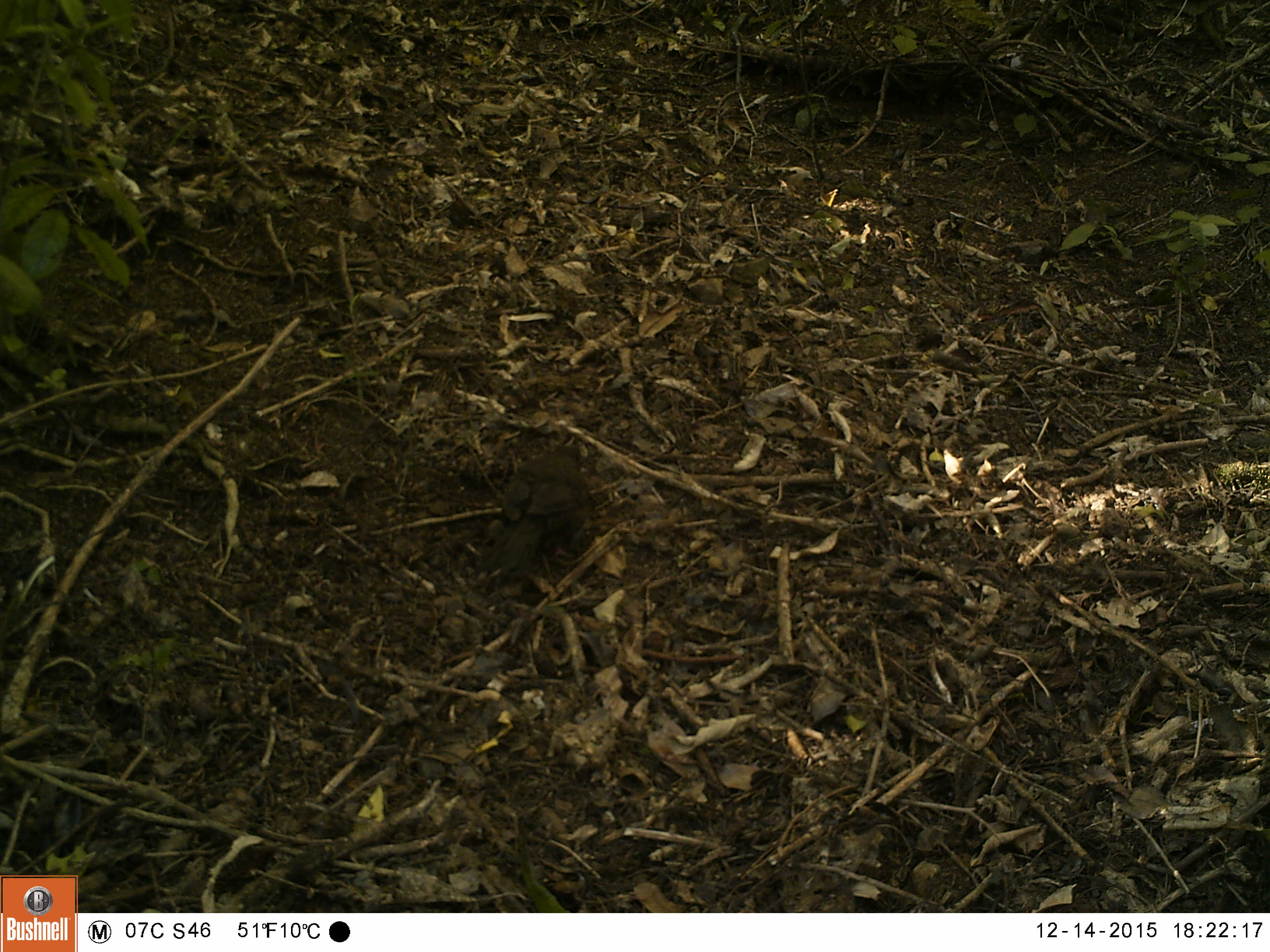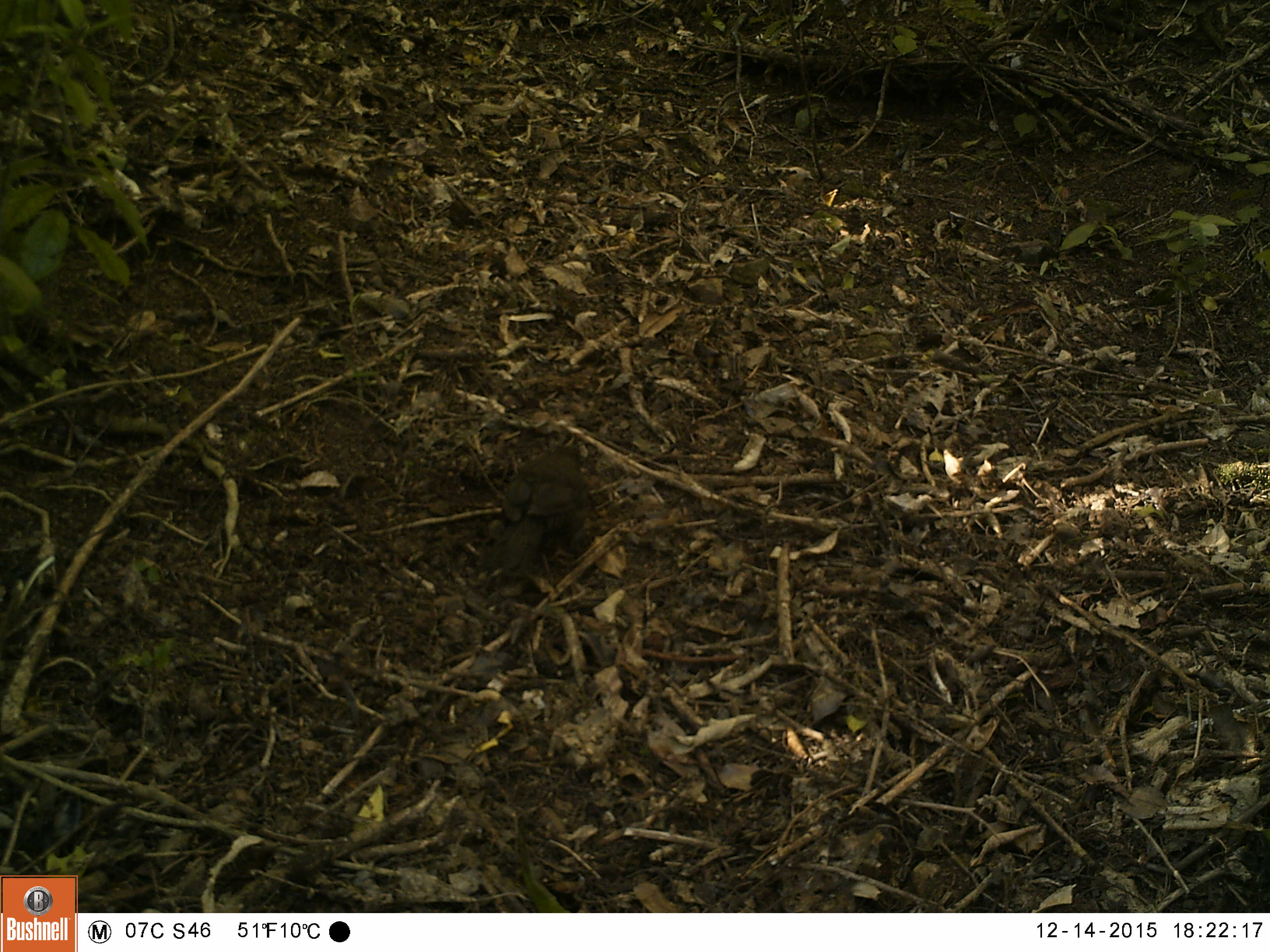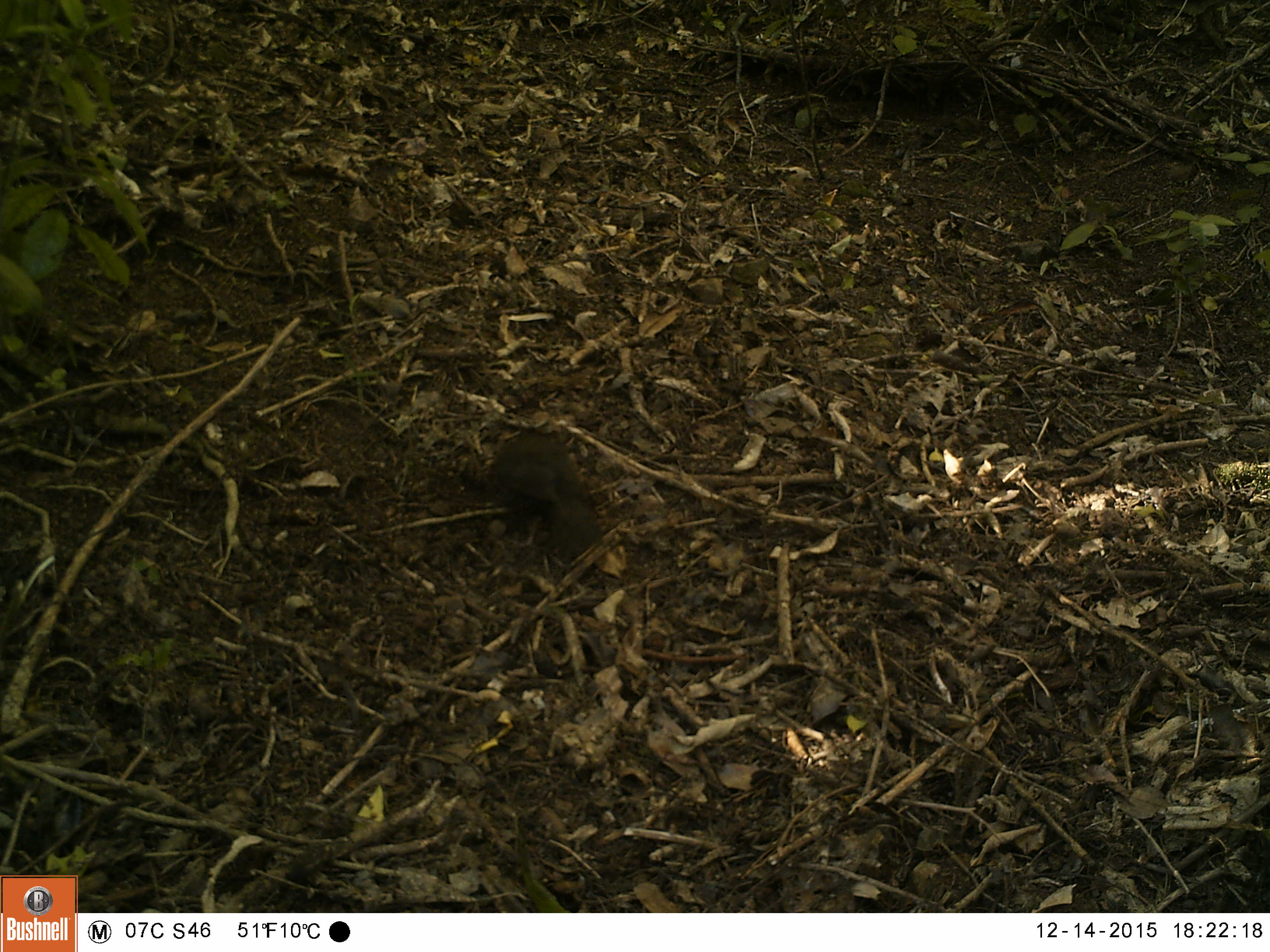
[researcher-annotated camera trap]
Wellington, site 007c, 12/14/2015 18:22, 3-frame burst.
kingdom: Animalia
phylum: Chordata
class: Aves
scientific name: Aves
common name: bird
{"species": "bird (Aves)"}